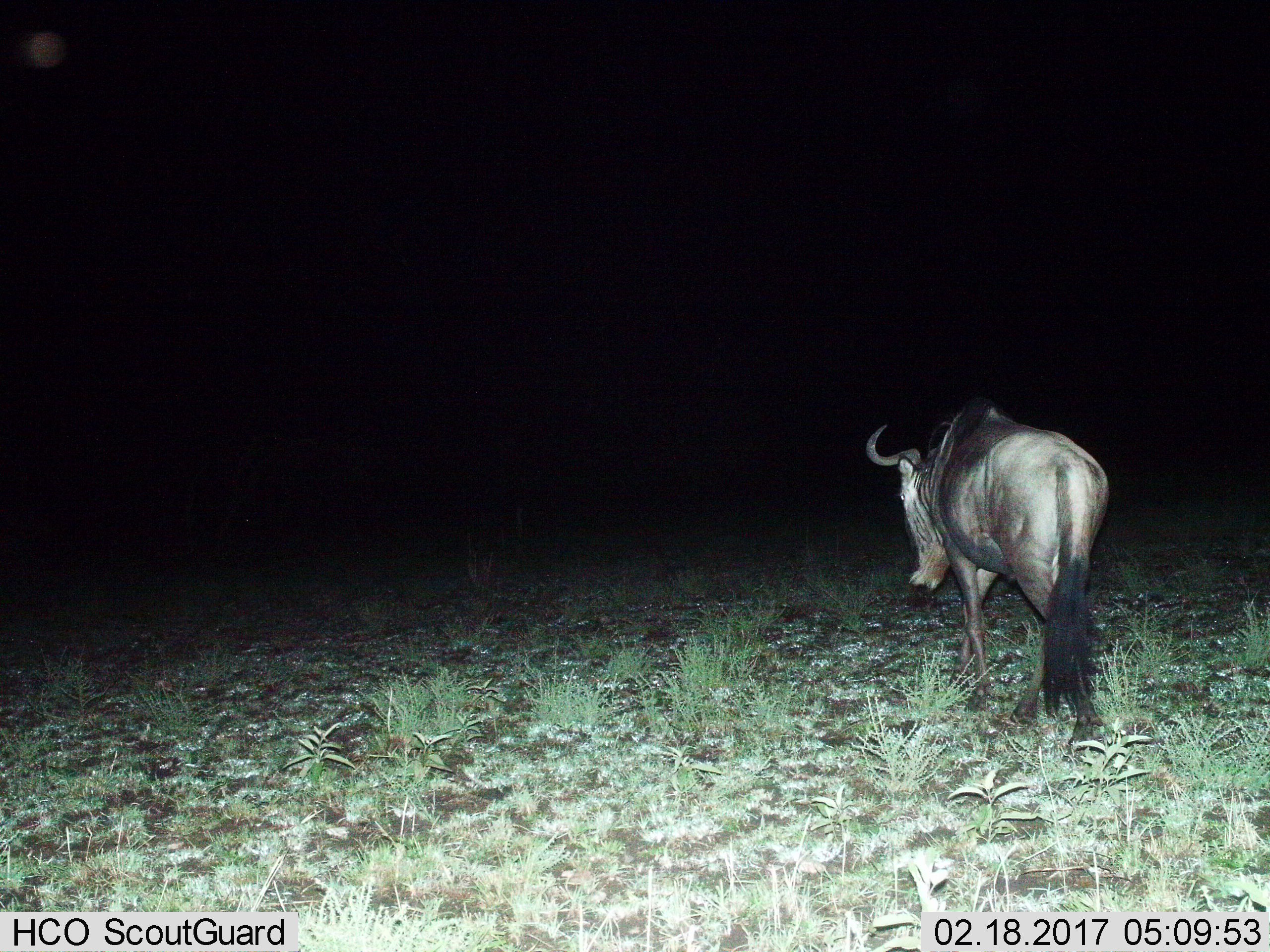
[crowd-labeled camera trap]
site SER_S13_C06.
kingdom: Animalia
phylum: Chordata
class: Mammalia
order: Artiodactyla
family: Bovidae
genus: Connochaetes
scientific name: Connochaetes taurinus taurinus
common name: blue wildebeest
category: wildebeestblue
Wildebeestblue (blue wildebeest) (Connochaetes taurinus taurinus), count 1. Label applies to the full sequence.